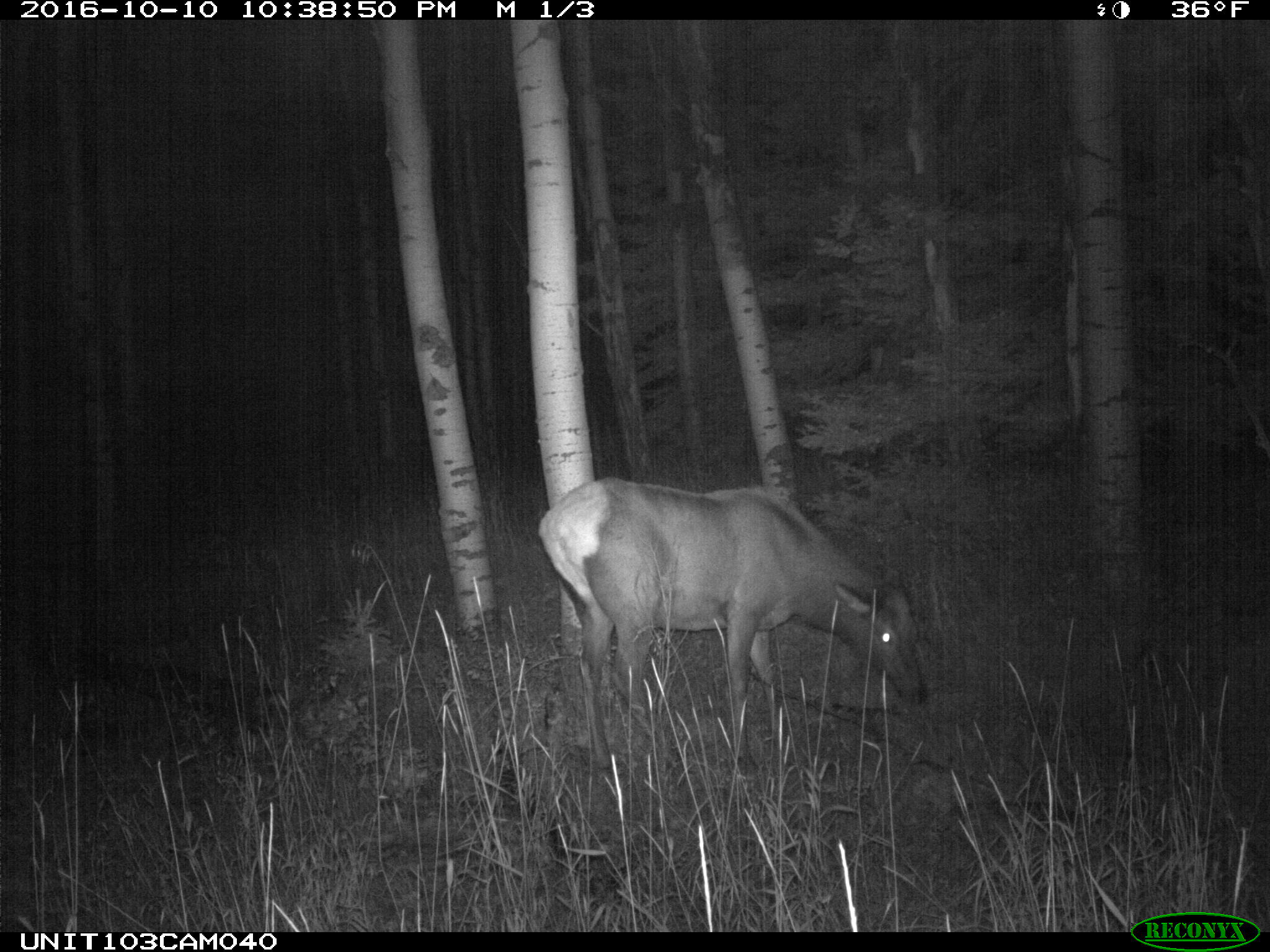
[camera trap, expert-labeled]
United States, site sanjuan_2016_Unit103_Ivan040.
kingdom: Animalia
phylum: Chordata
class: Mammalia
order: Artiodactyla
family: Cervidae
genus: Cervus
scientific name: Cervus elaphus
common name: red deer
Cervus elaphus (red deer).